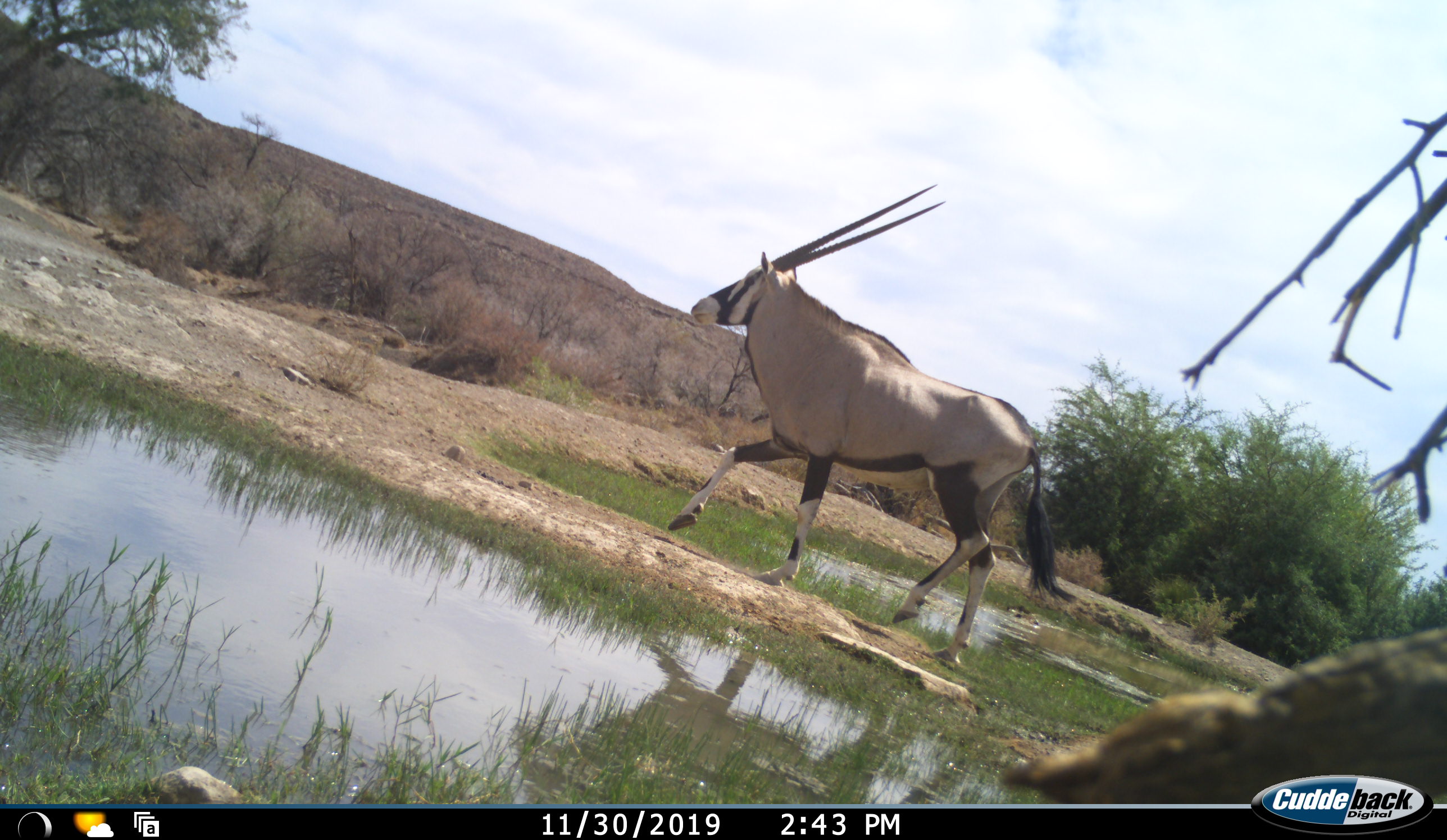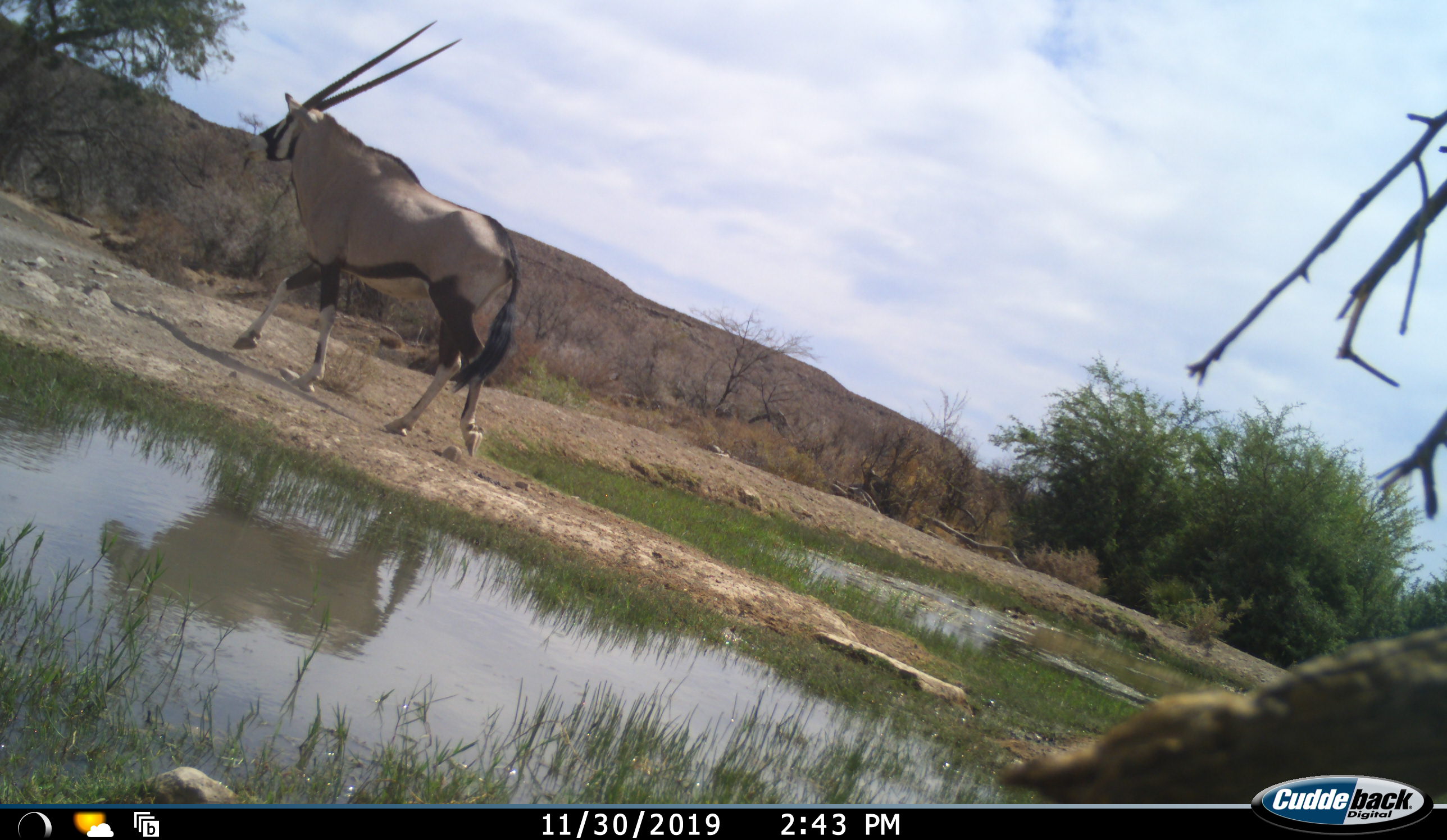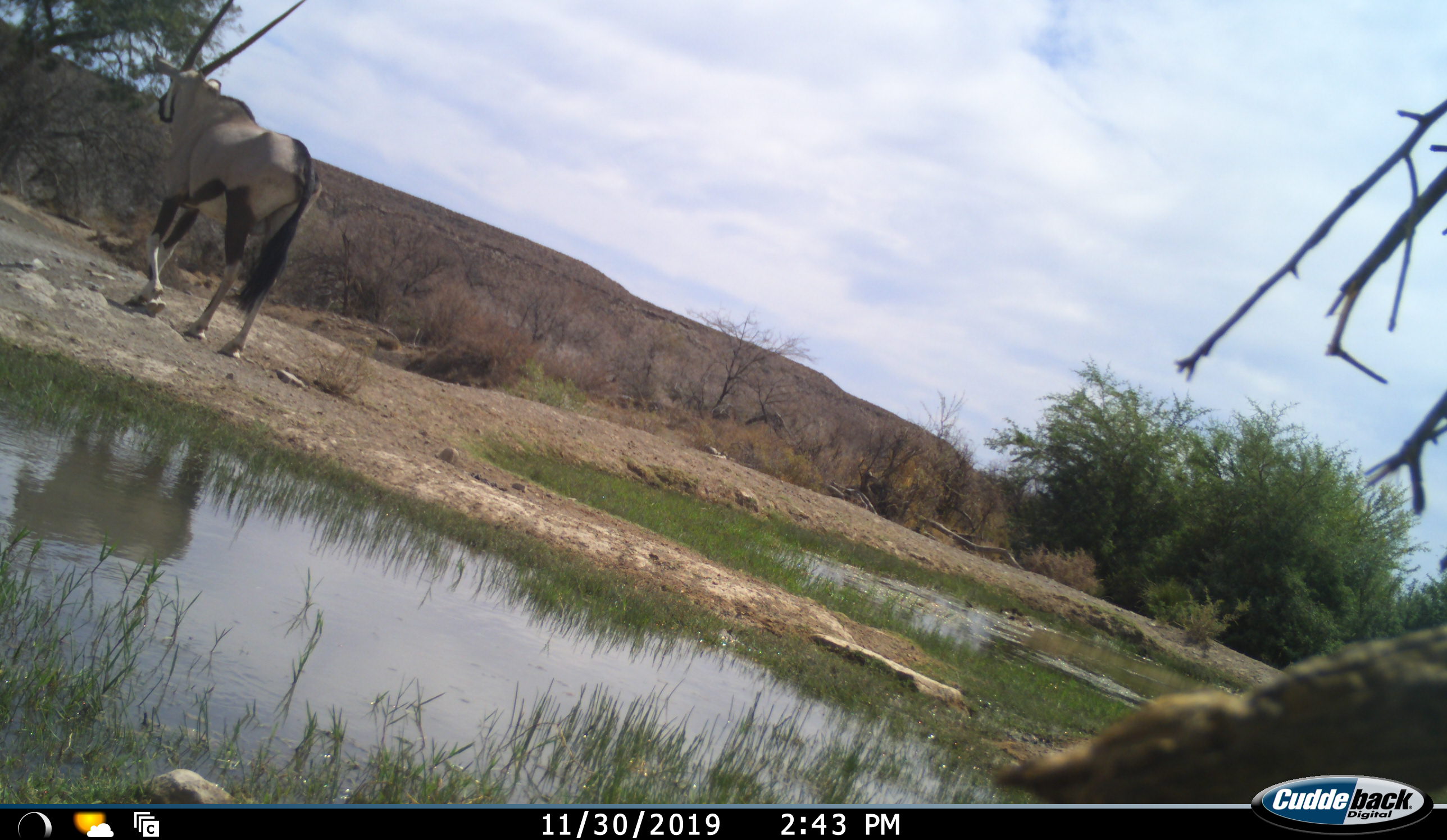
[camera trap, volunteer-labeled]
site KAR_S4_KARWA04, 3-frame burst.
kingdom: Animalia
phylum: Chordata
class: Mammalia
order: Artiodactyla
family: Bovidae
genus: Oryx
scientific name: Oryx gazella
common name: gemsbok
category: oryx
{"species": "oryx (gemsbok) (Oryx gazella)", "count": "1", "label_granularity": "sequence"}